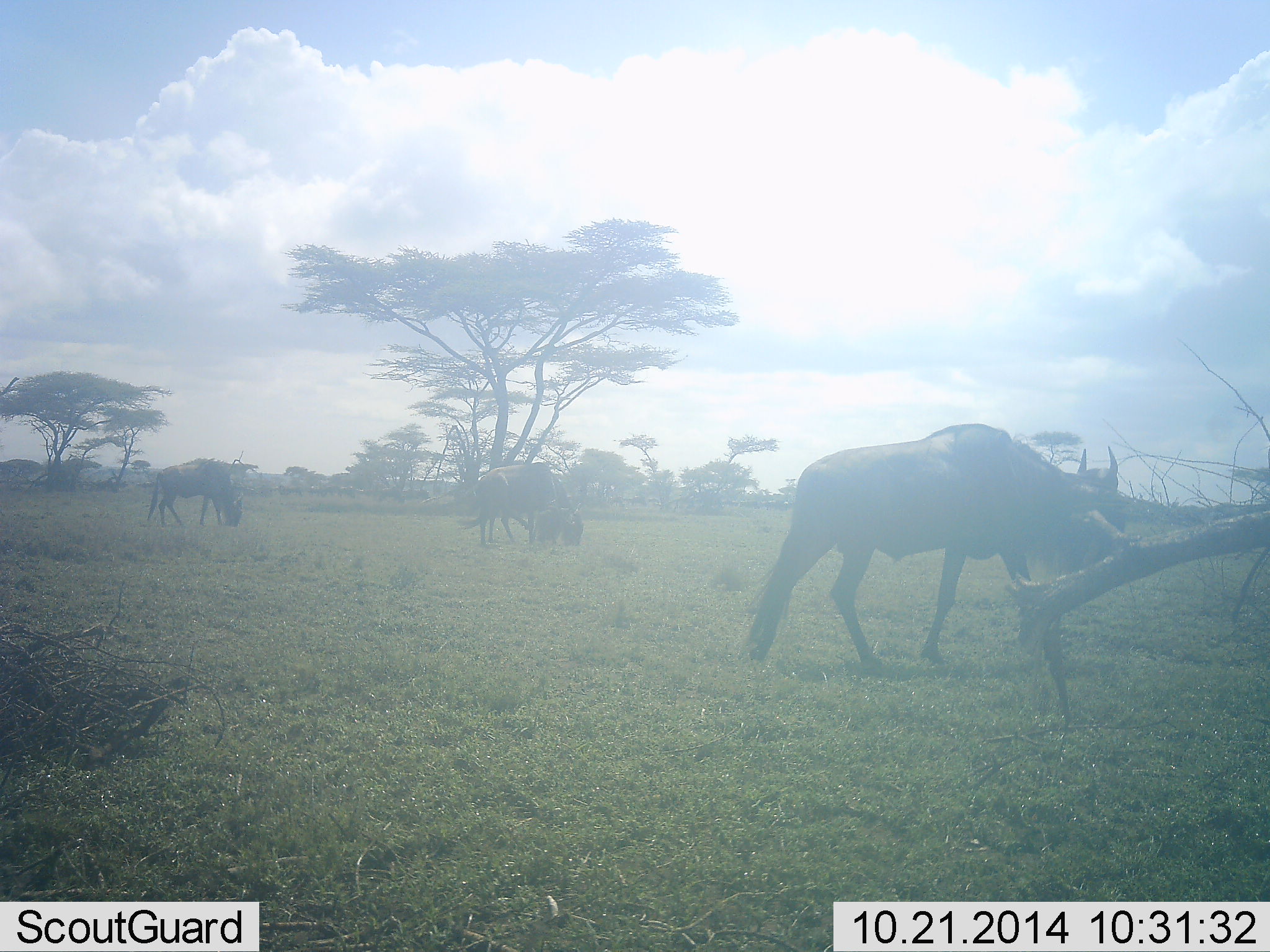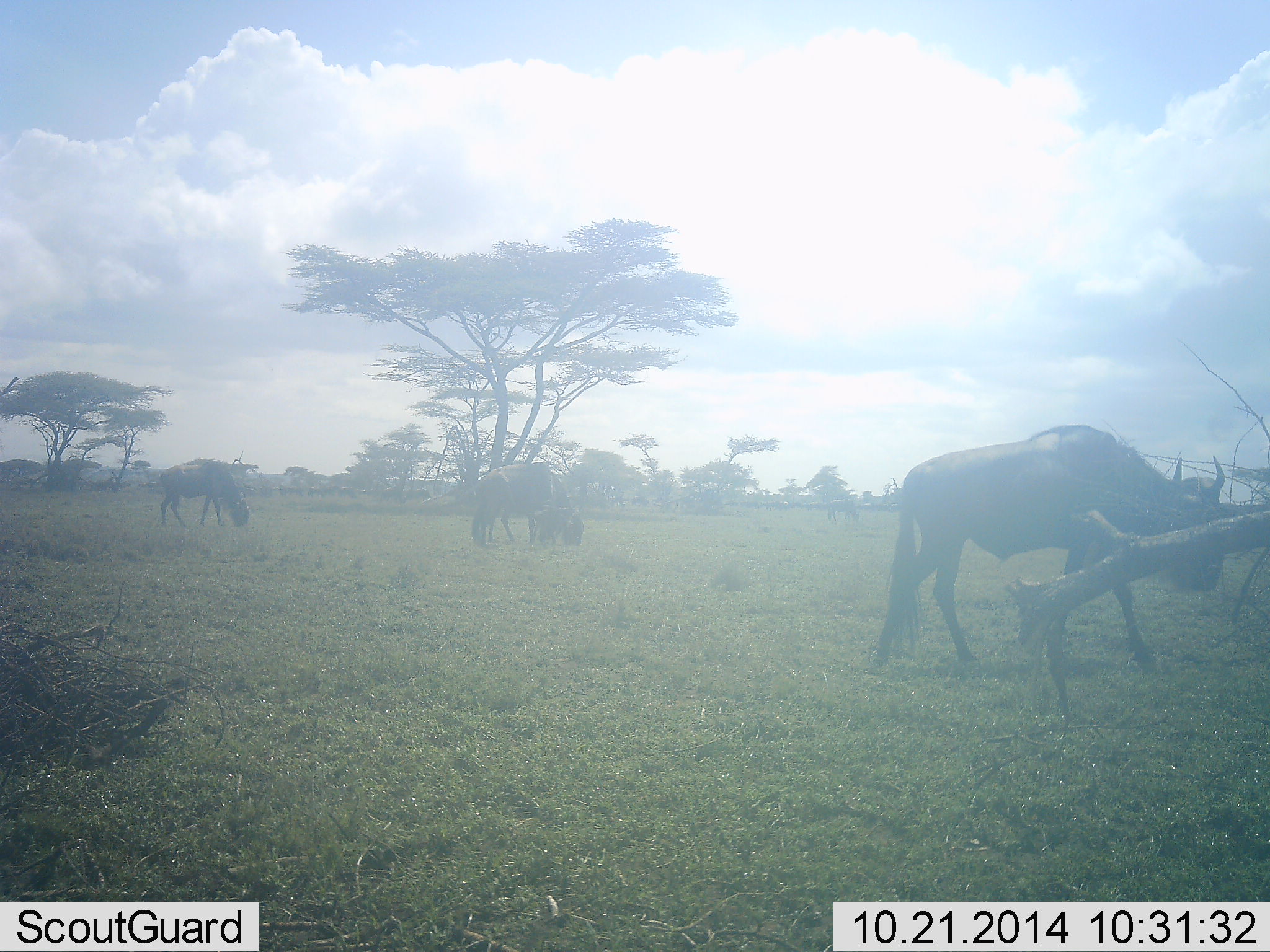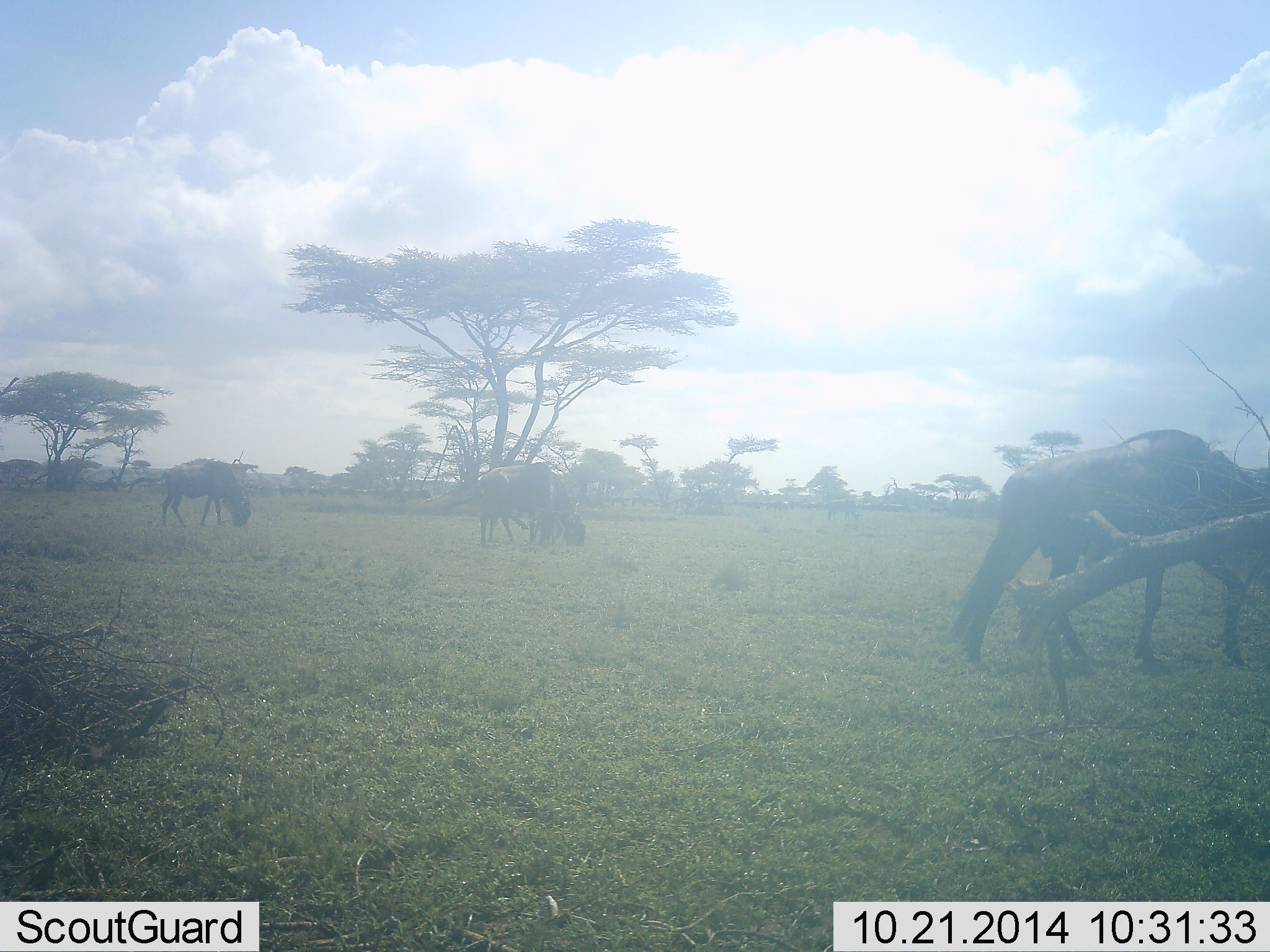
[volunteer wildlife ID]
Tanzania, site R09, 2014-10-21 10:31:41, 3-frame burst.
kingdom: Animalia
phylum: Chordata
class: Mammalia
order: Artiodactyla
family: Bovidae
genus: Connochaetes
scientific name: Connochaetes taurinus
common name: blue wildebeest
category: wildebeest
Wildebeest (blue wildebeest) (Connochaetes taurinus), count 4. Behavior (volunteer vote fractions): standing 30%, resting 0%, moving 70%, interacting 0%. Young present (vote fraction): 0%. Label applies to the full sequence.